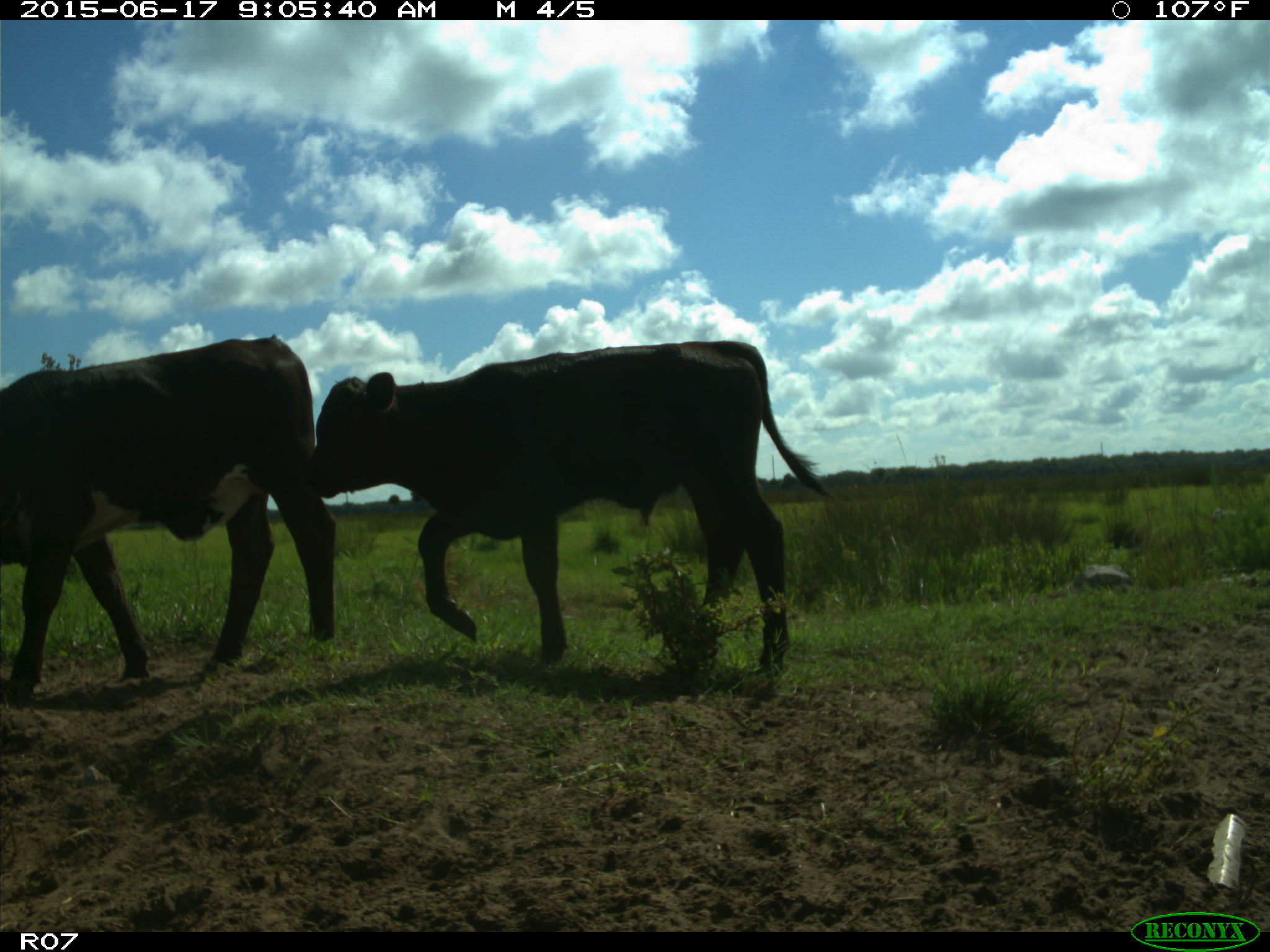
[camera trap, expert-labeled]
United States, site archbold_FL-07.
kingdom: Animalia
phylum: Chordata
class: Mammalia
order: Artiodactyla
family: Bovidae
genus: Bos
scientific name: Bos taurus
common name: domestic cow